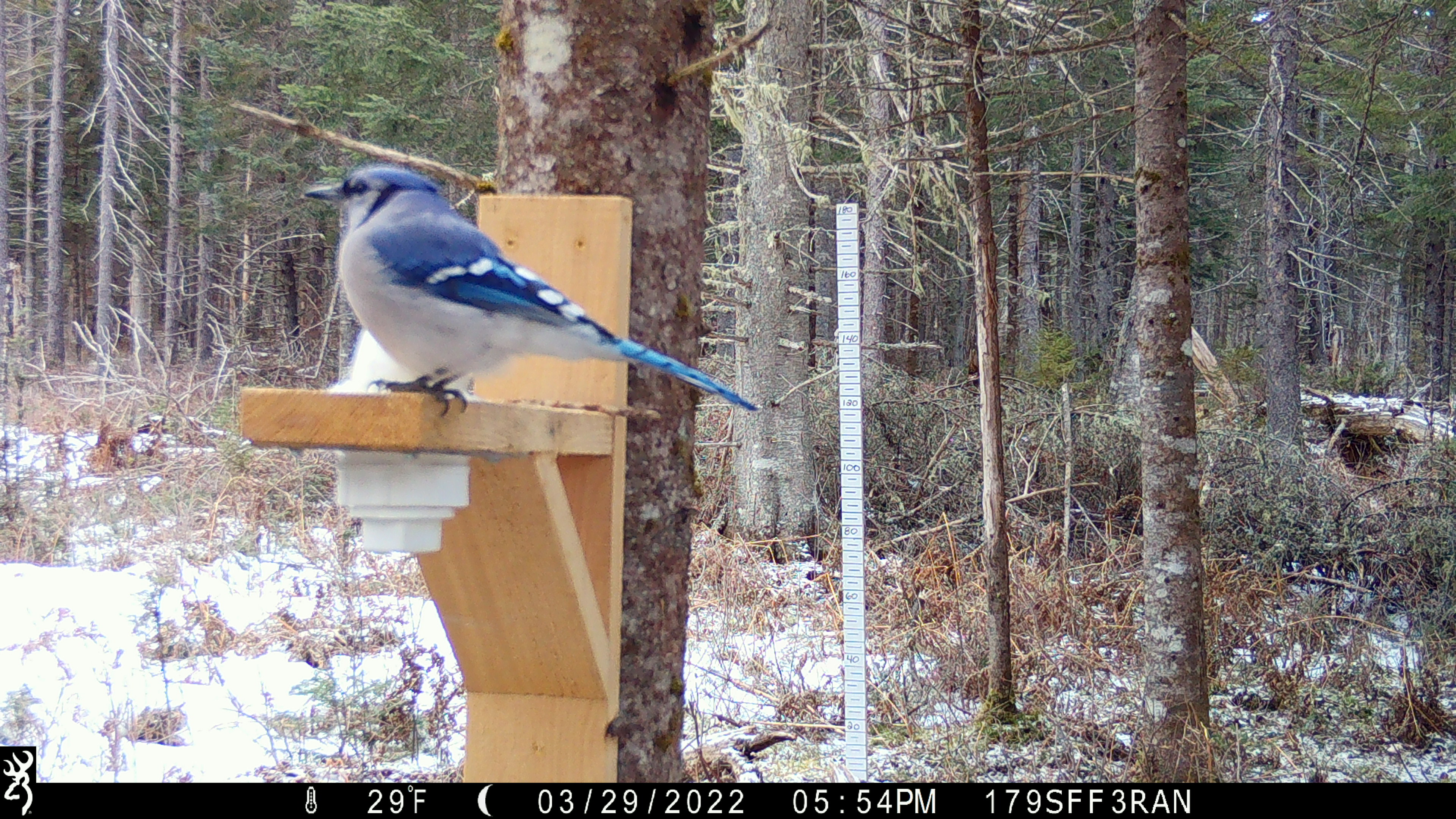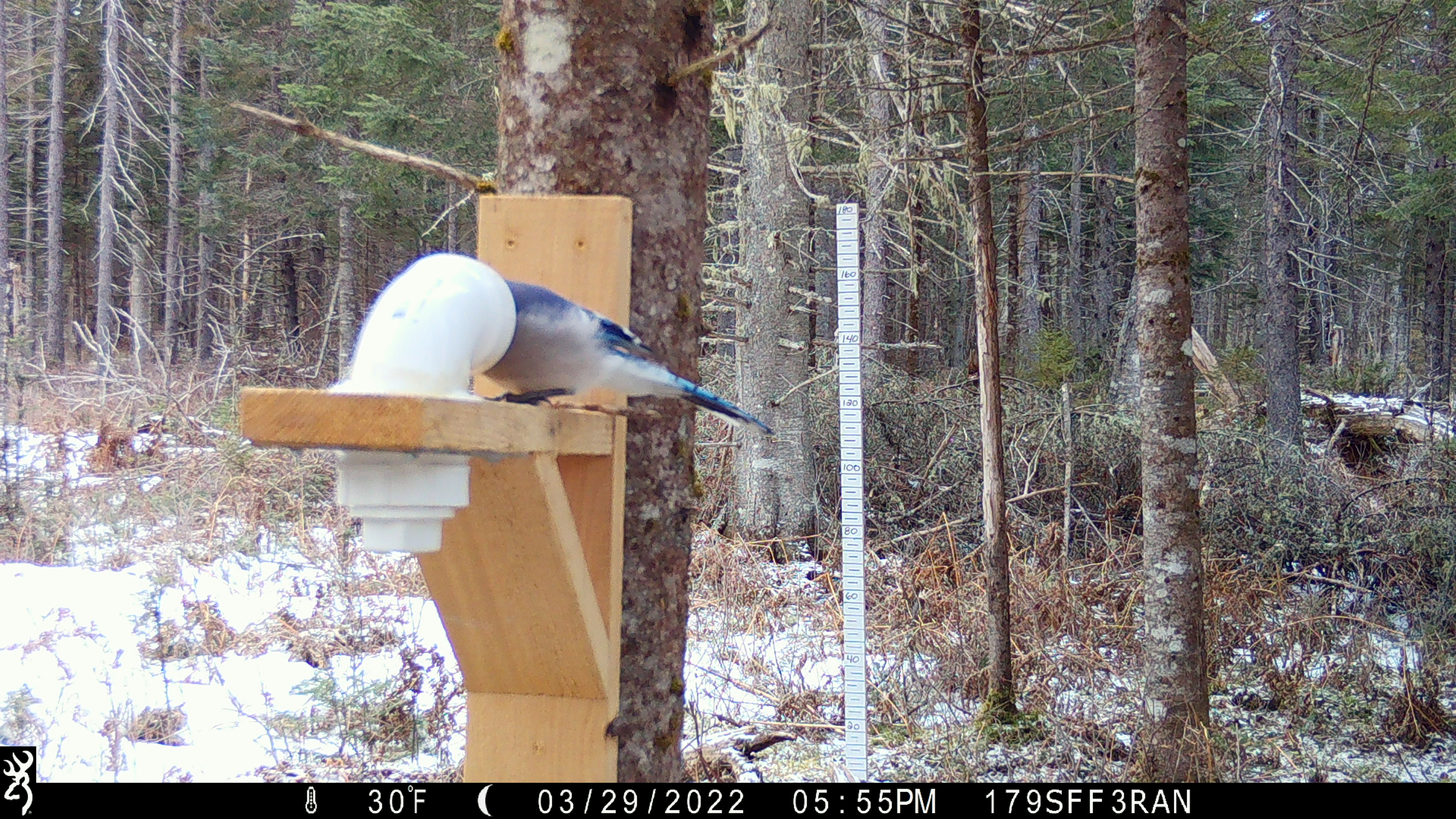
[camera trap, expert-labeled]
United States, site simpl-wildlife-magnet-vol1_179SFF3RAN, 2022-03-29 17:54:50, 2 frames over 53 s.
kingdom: Animalia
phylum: Chordata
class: Aves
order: Passeriformes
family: Corvidae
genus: Cyanocitta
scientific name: Cyanocitta cristata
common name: blue jay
Blue jay (Cyanocitta cristata).